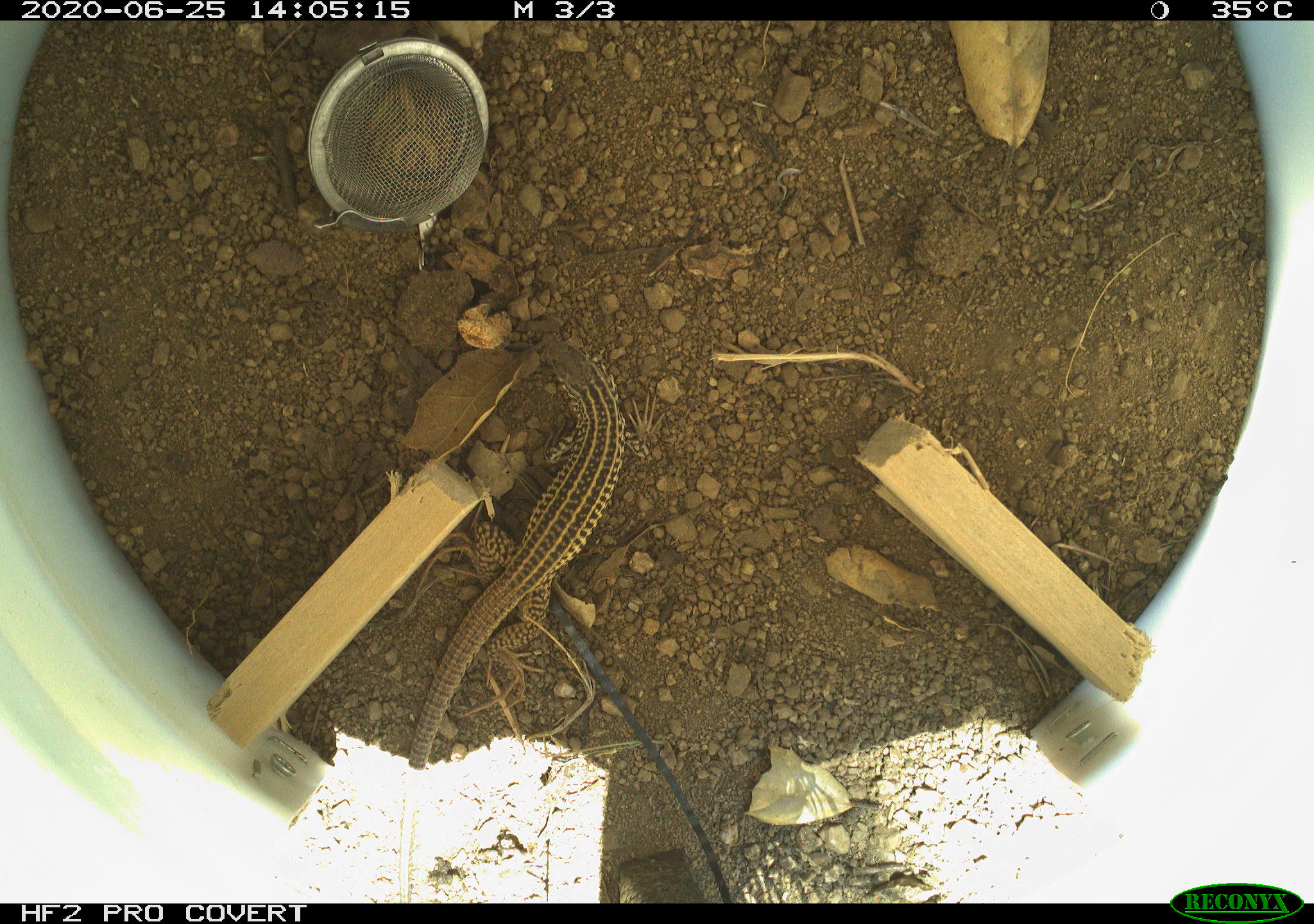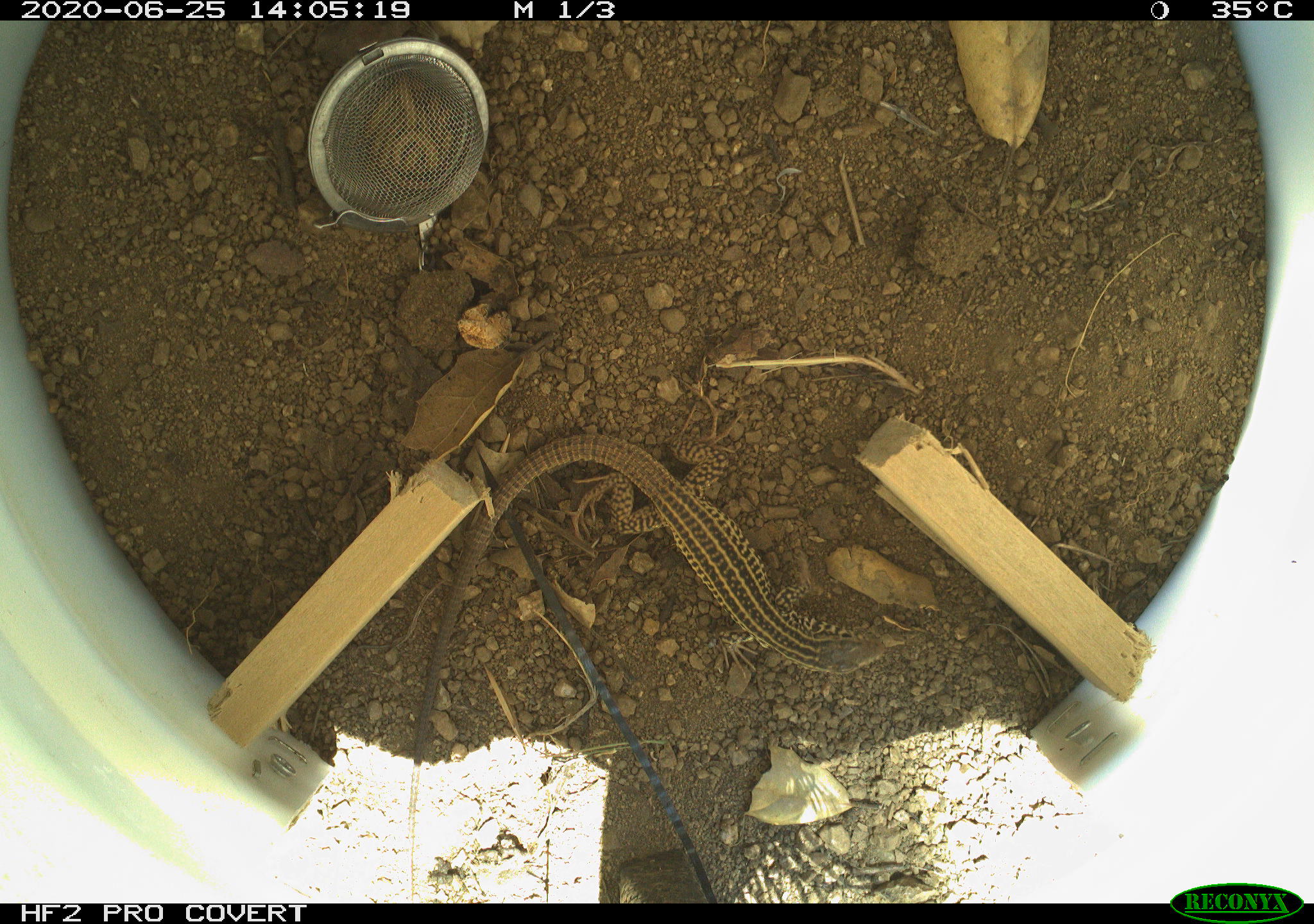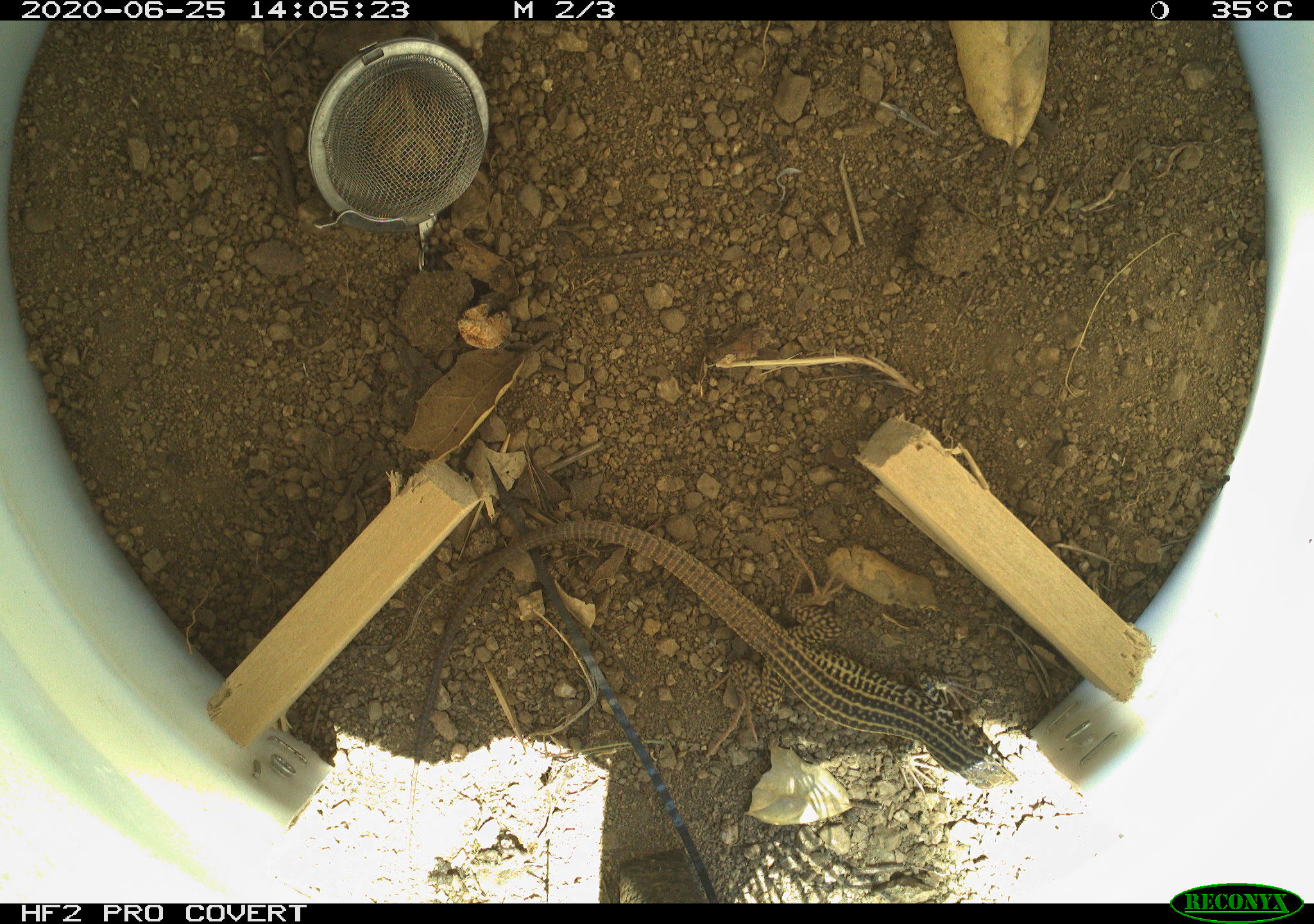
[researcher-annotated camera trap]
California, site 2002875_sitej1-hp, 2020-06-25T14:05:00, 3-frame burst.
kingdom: Animalia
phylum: Chordata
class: Reptilia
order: Squamata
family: Teiidae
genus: Aspidoscelis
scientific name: Aspidoscelis tigris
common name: western whiptail